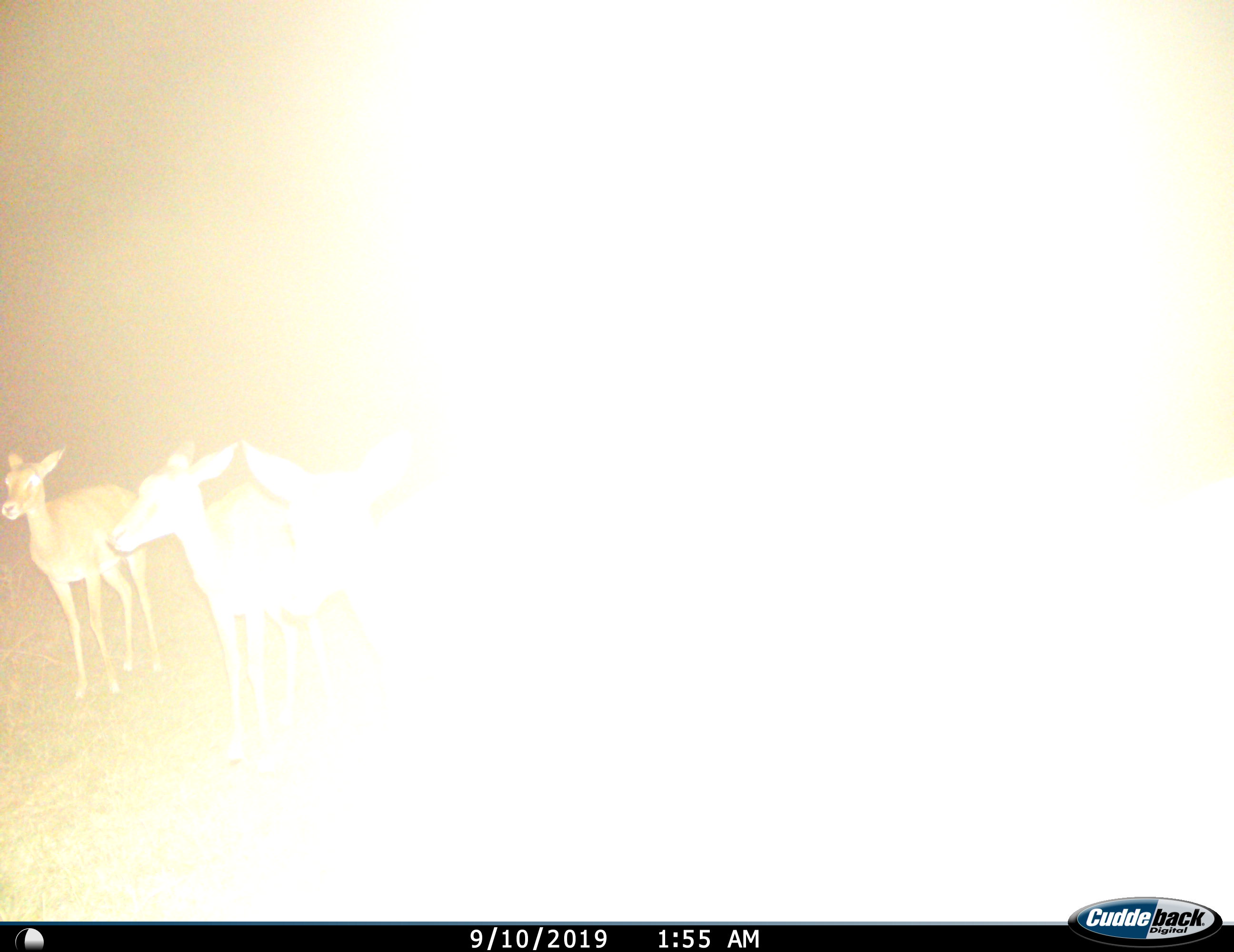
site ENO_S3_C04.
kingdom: Animalia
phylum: Chordata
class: Mammalia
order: Artiodactyla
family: Bovidae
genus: Aepyceros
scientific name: Aepyceros melampus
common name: impala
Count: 3.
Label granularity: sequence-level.